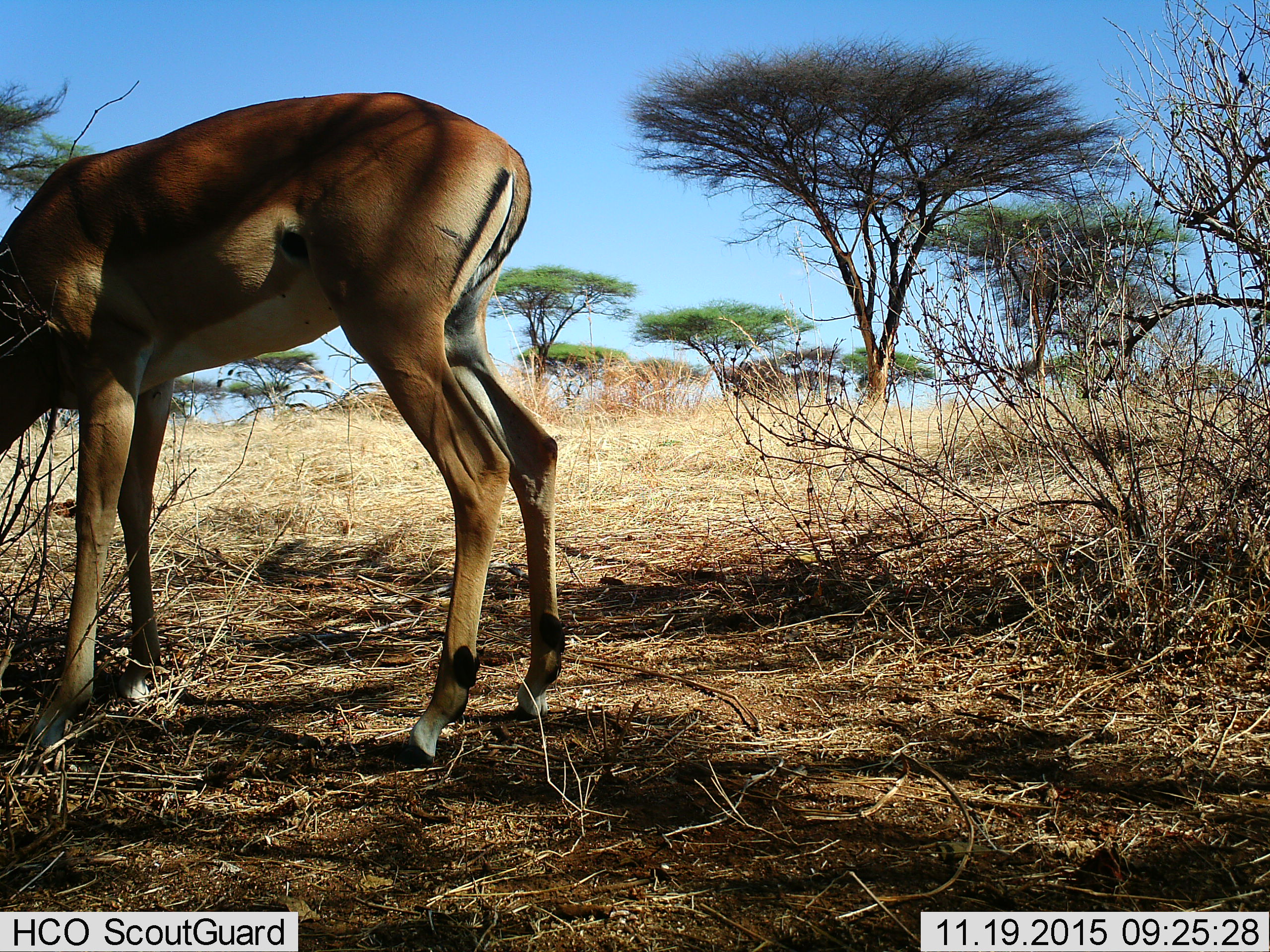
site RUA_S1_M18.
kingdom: Animalia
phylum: Chordata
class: Mammalia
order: Artiodactyla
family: Bovidae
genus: Aepyceros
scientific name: Aepyceros melampus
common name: impala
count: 1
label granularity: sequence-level